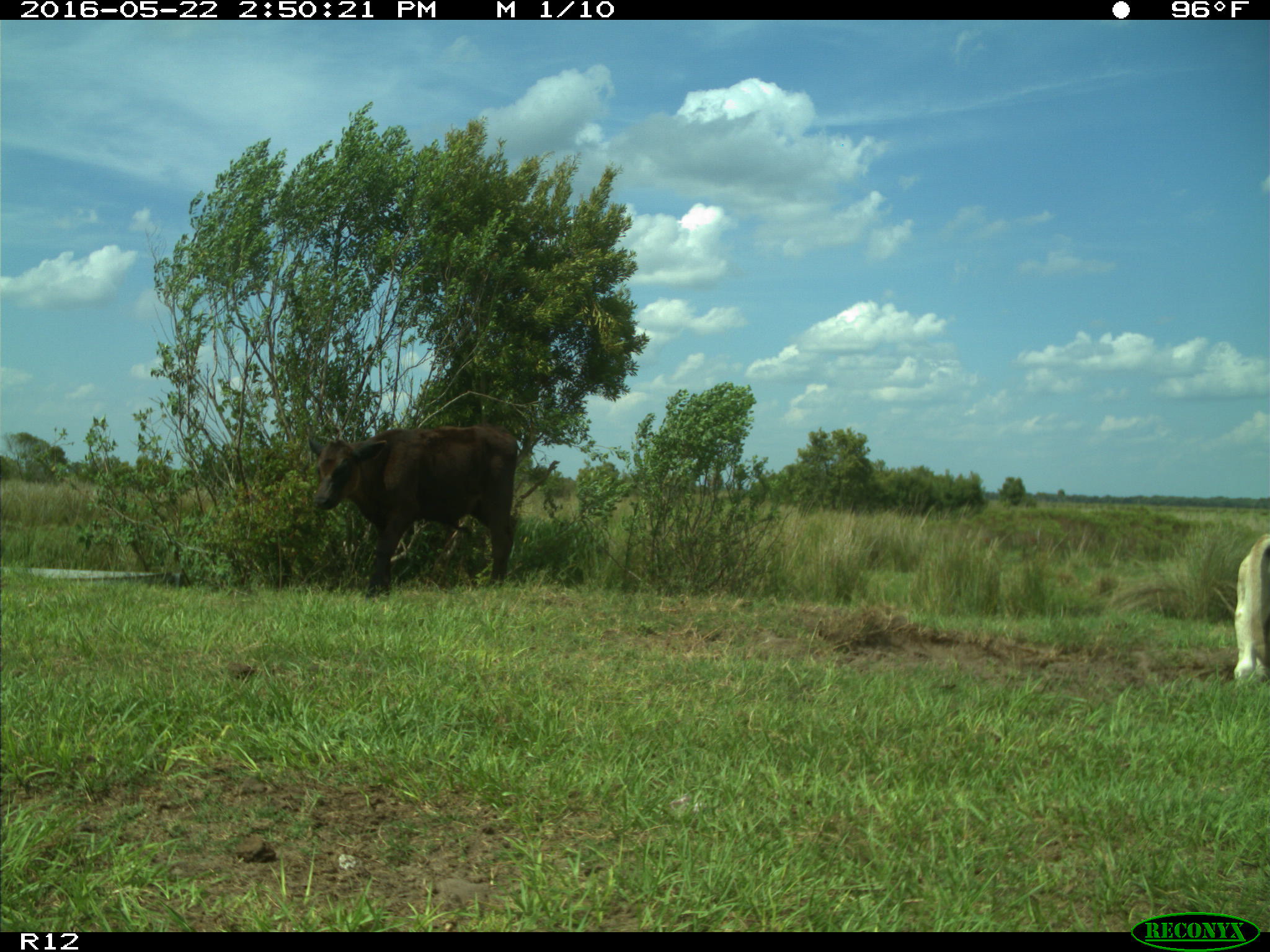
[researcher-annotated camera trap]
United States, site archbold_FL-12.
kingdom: Animalia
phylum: Chordata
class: Mammalia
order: Artiodactyla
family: Bovidae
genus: Bos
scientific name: Bos taurus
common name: domestic cow